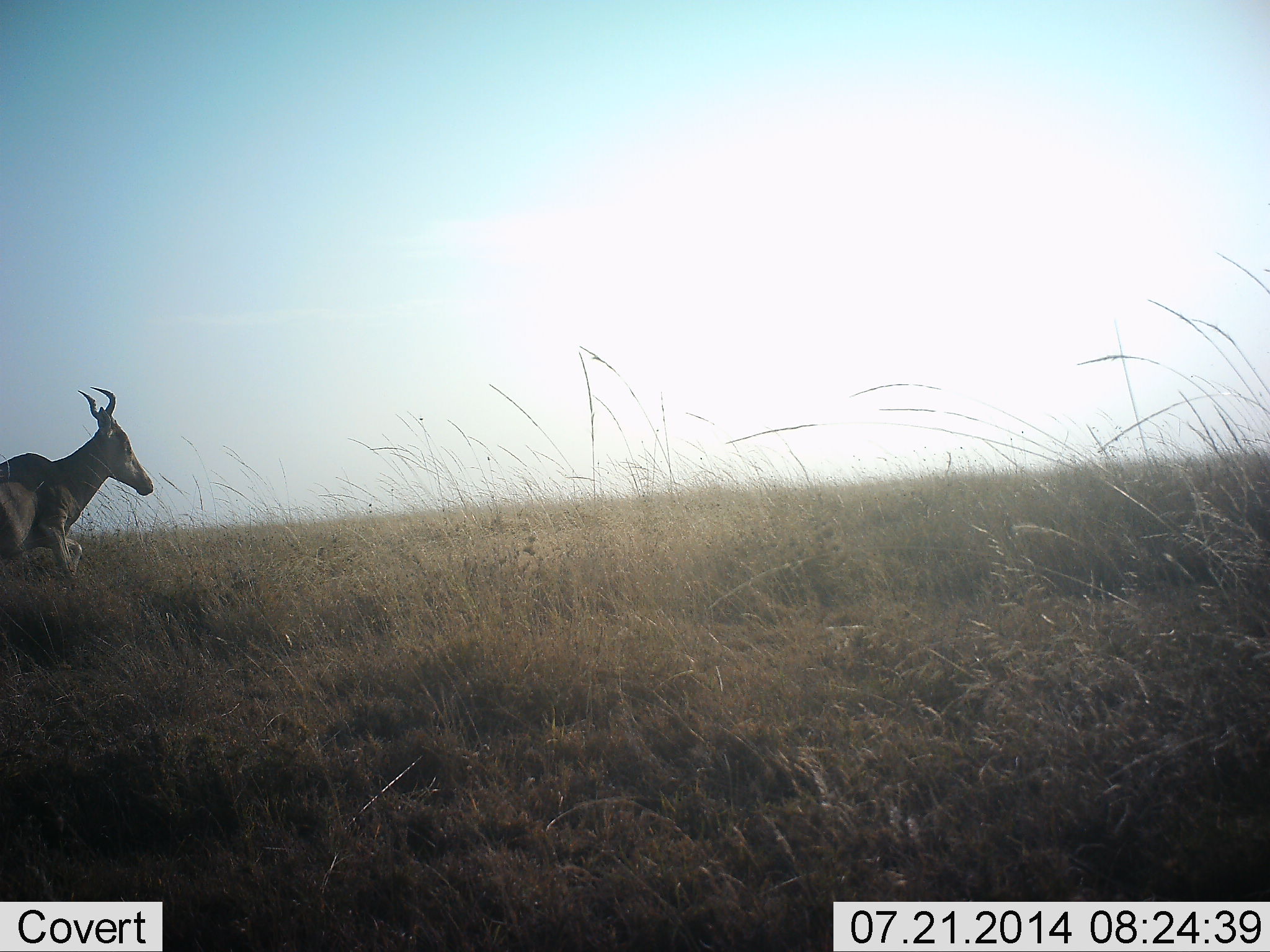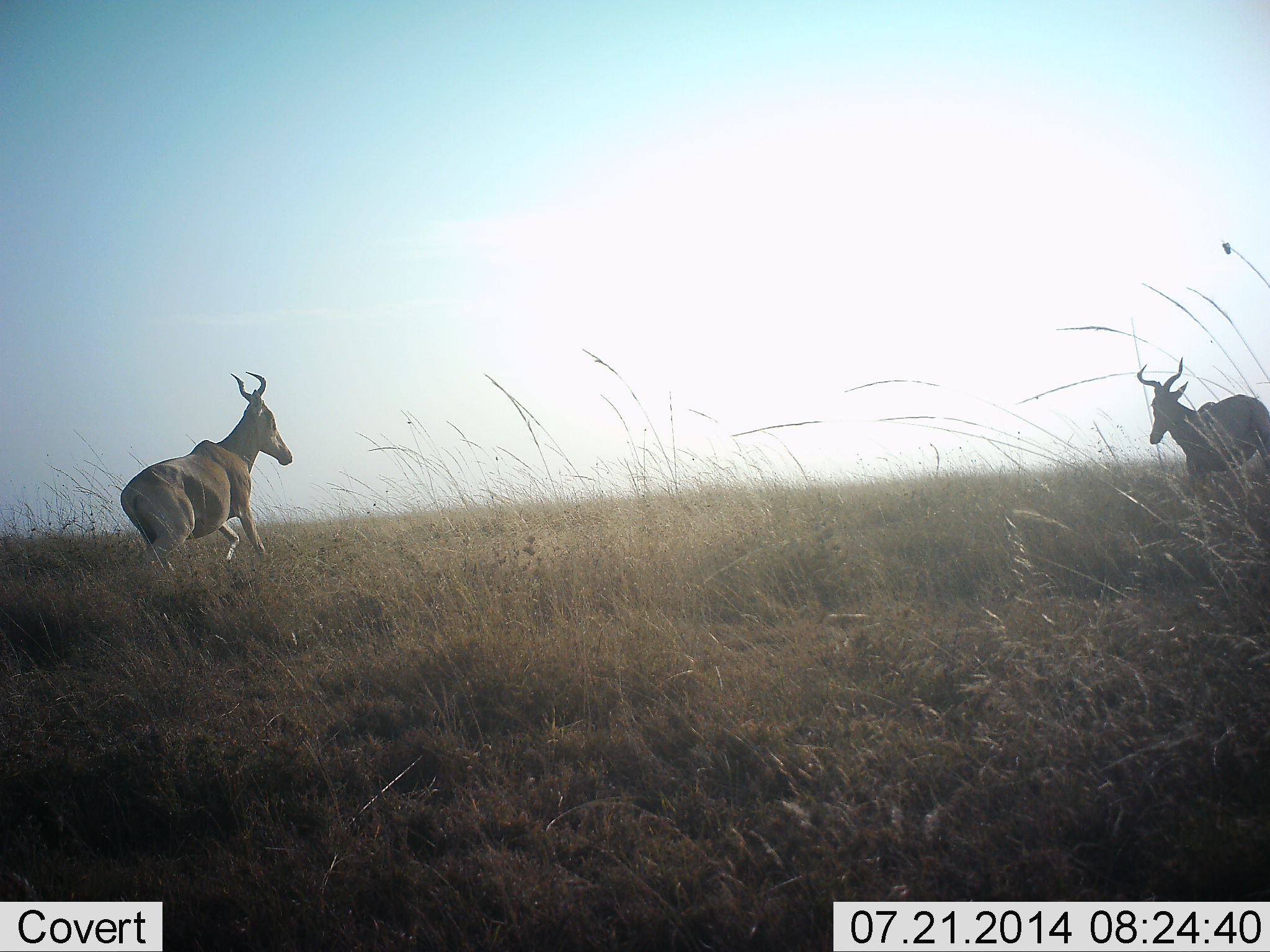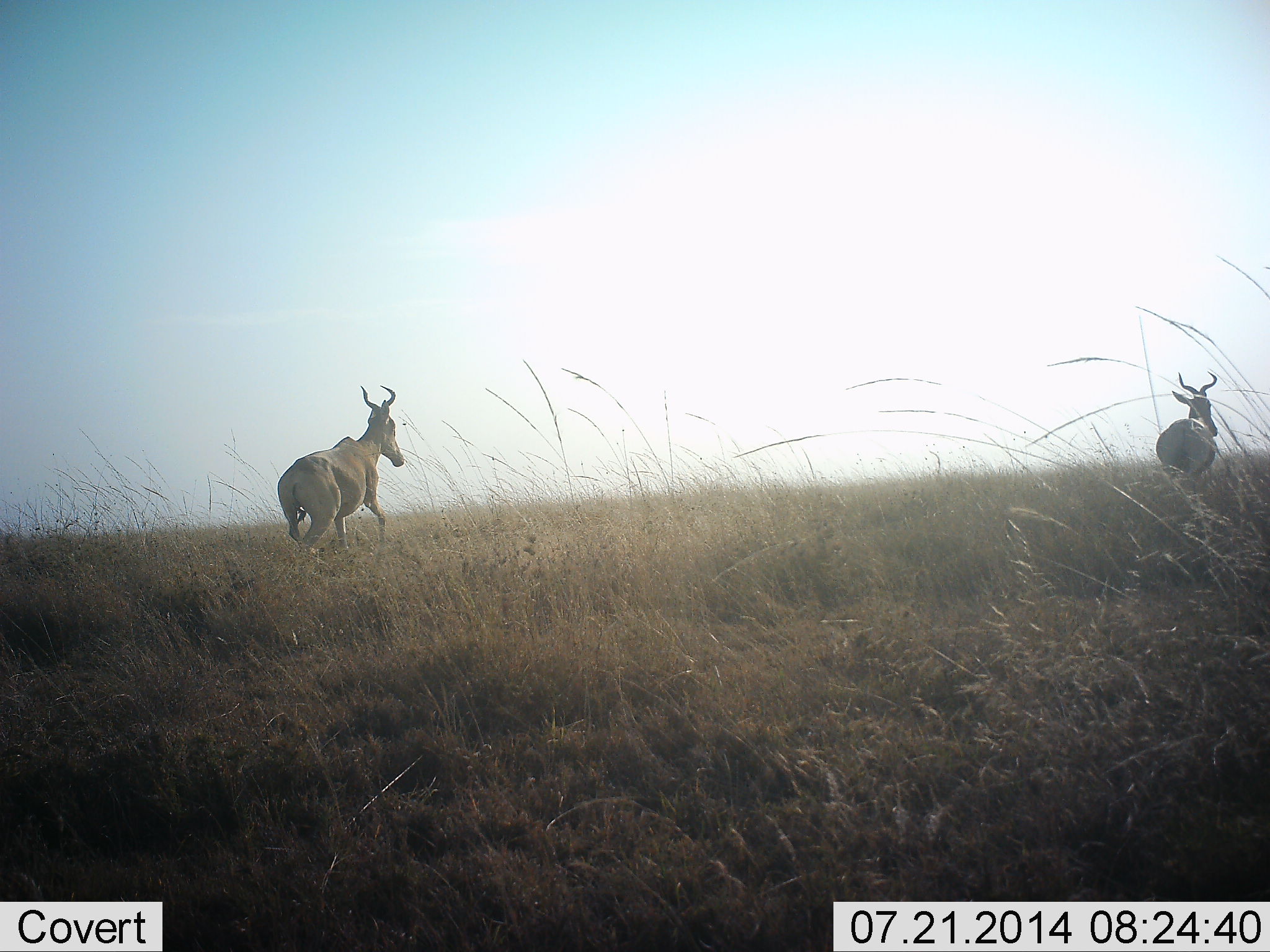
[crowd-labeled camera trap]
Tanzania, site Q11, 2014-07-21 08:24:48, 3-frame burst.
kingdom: Animalia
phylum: Chordata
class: Mammalia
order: Artiodactyla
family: Bovidae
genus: Alcelaphus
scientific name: Alcelaphus buselaphus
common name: hartebeest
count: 2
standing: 0%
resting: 0%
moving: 70%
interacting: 50%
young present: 0%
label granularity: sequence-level